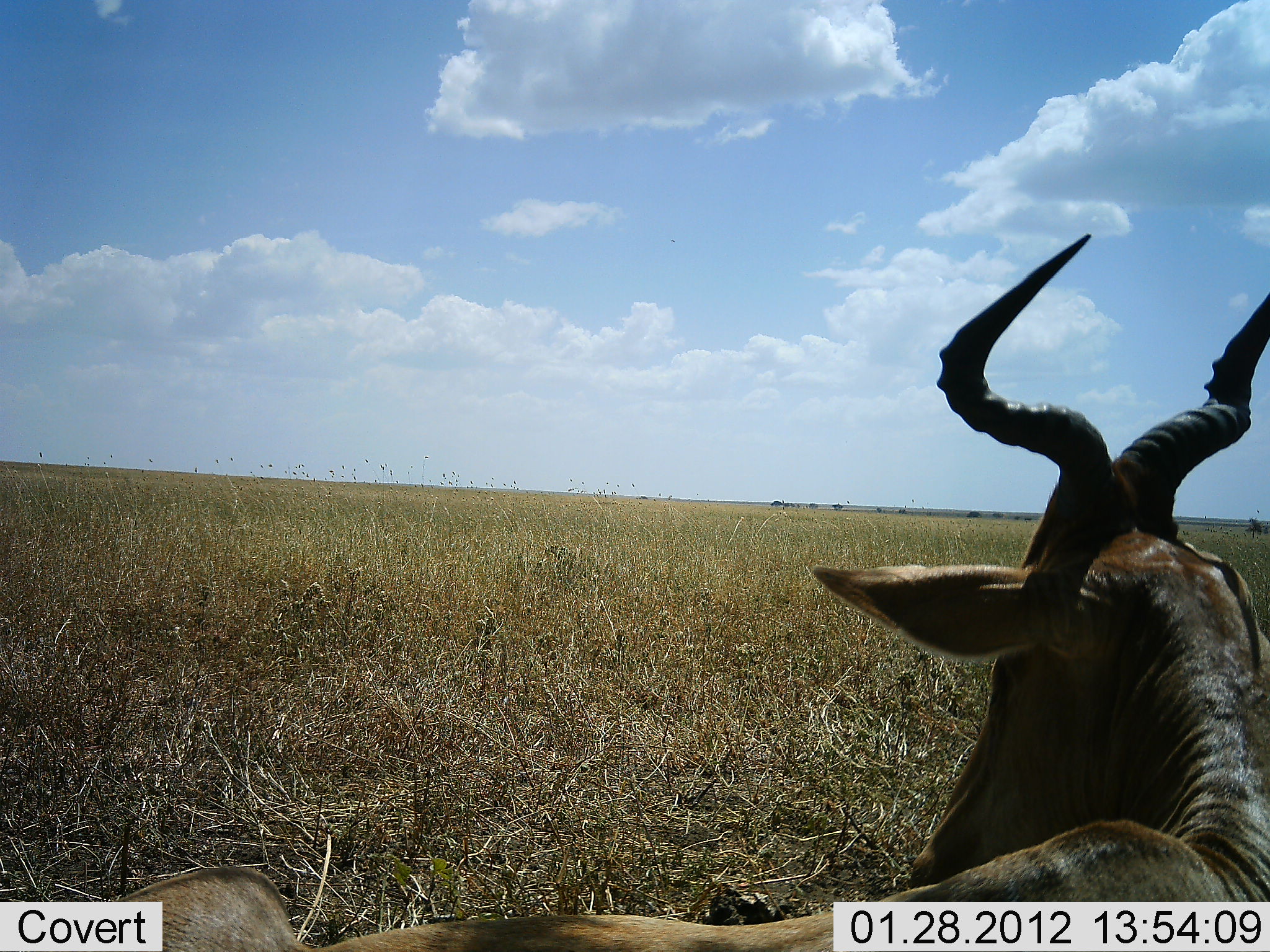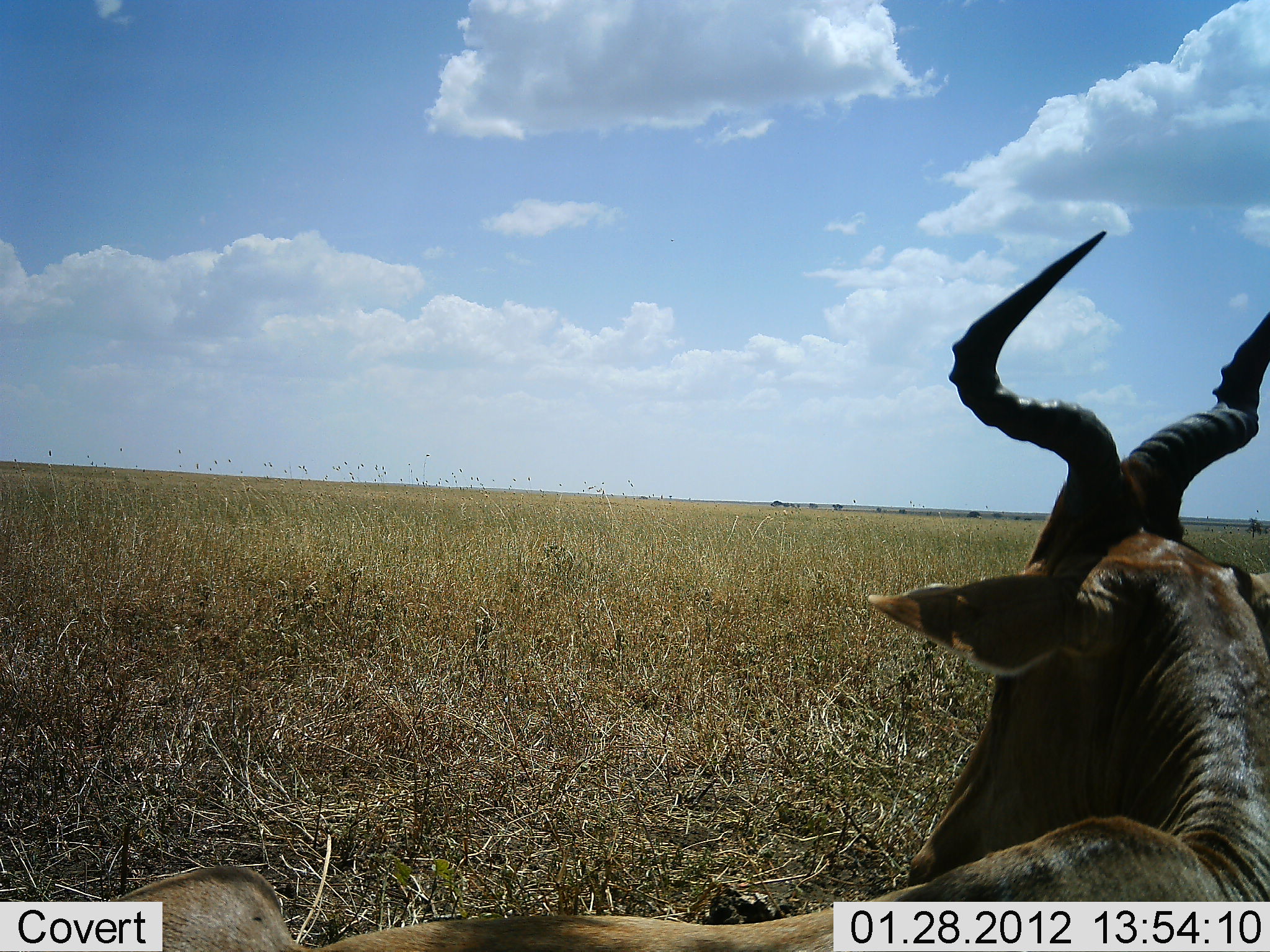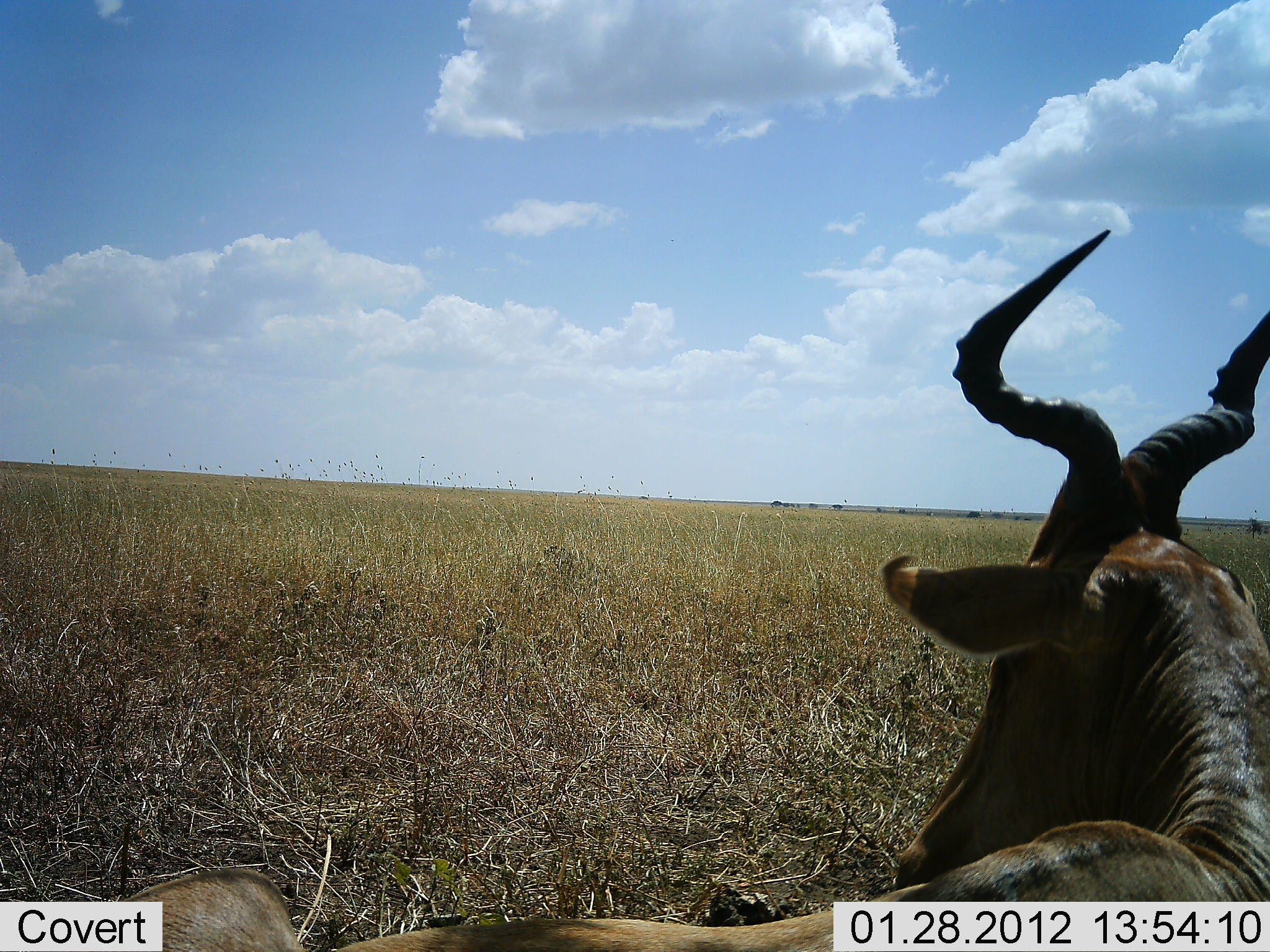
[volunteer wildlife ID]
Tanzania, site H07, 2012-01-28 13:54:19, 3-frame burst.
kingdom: Animalia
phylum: Chordata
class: Mammalia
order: Artiodactyla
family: Bovidae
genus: Alcelaphus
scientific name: Alcelaphus buselaphus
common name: hartebeest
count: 1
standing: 33%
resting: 67%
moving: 0%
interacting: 0%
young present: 0%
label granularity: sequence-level